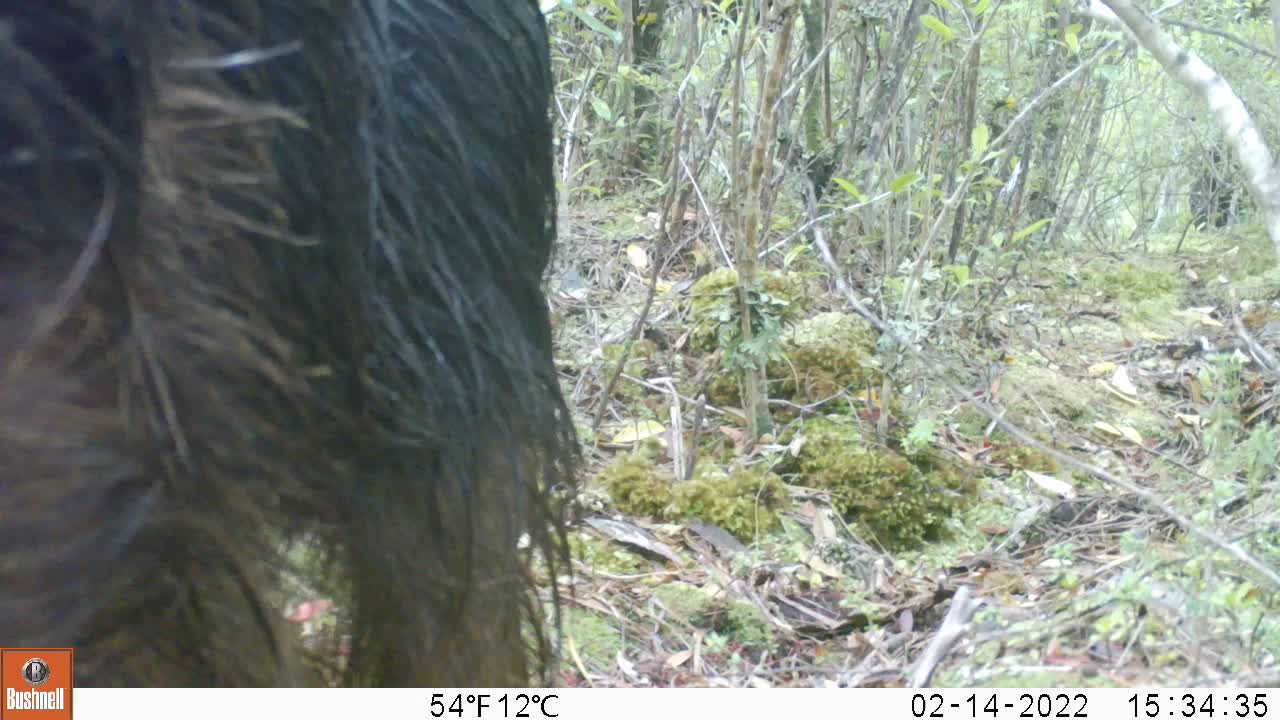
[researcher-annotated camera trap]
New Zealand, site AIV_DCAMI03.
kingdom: Animalia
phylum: Chordata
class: Mammalia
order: Artiodactyla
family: Suidae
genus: Sus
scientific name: Sus scrofa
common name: pig